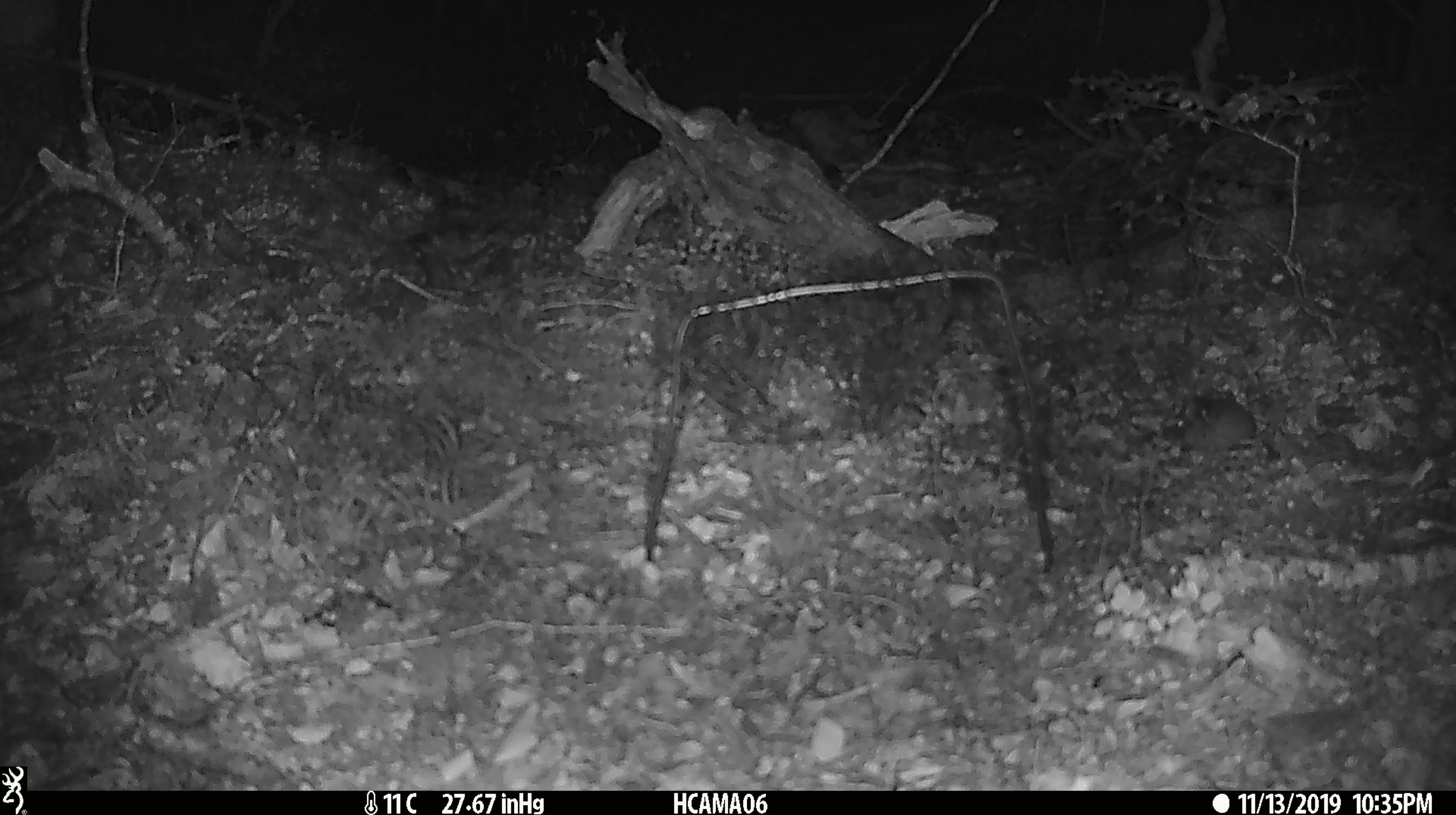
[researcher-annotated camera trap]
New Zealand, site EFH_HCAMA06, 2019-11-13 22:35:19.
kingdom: Animalia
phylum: Chordata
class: Mammalia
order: Rodentia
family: Muridae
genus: Mus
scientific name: Mus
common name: mouse